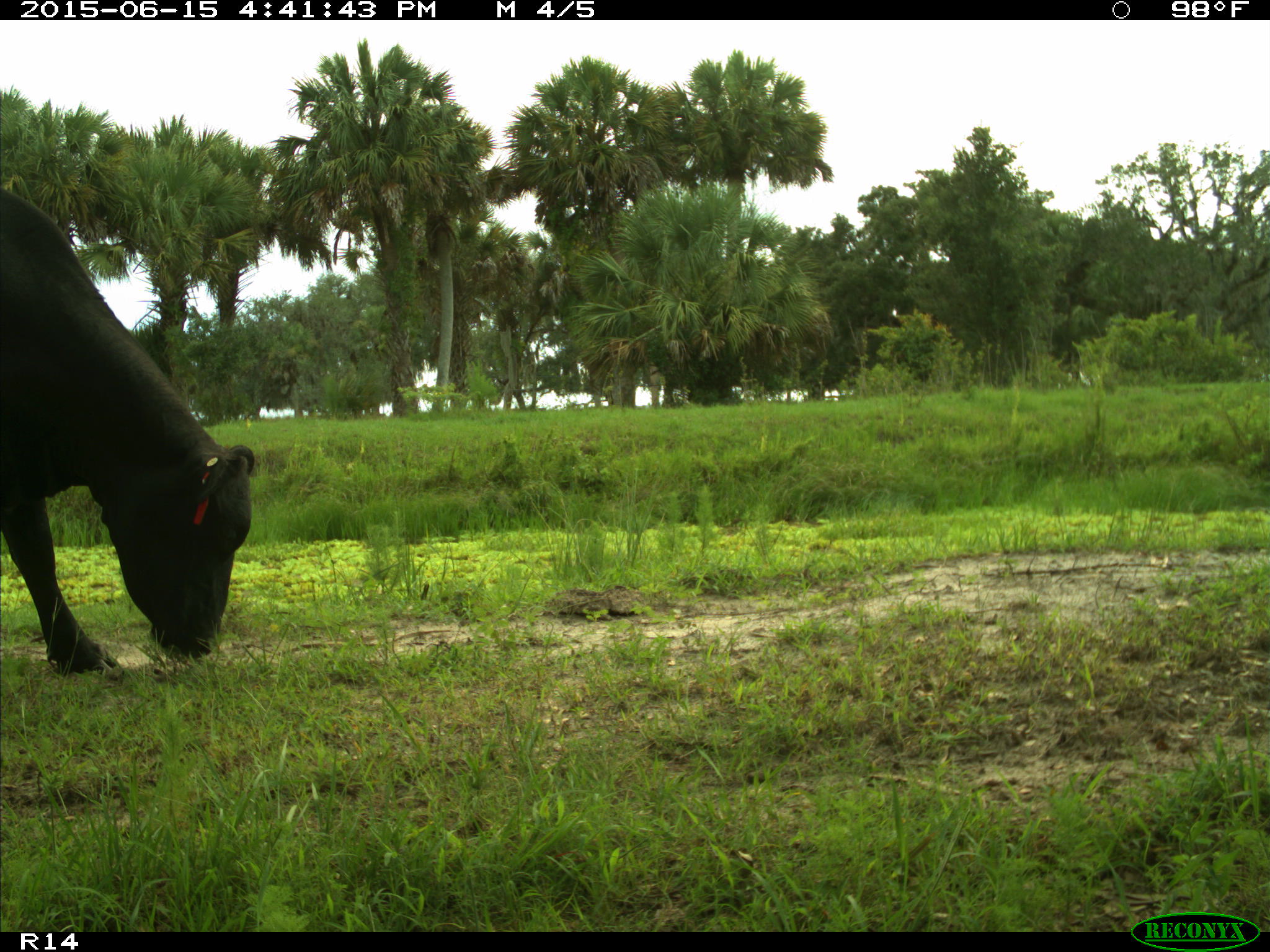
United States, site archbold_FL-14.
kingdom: Animalia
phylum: Chordata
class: Mammalia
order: Artiodactyla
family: Bovidae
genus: Bos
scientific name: Bos taurus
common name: domestic cow